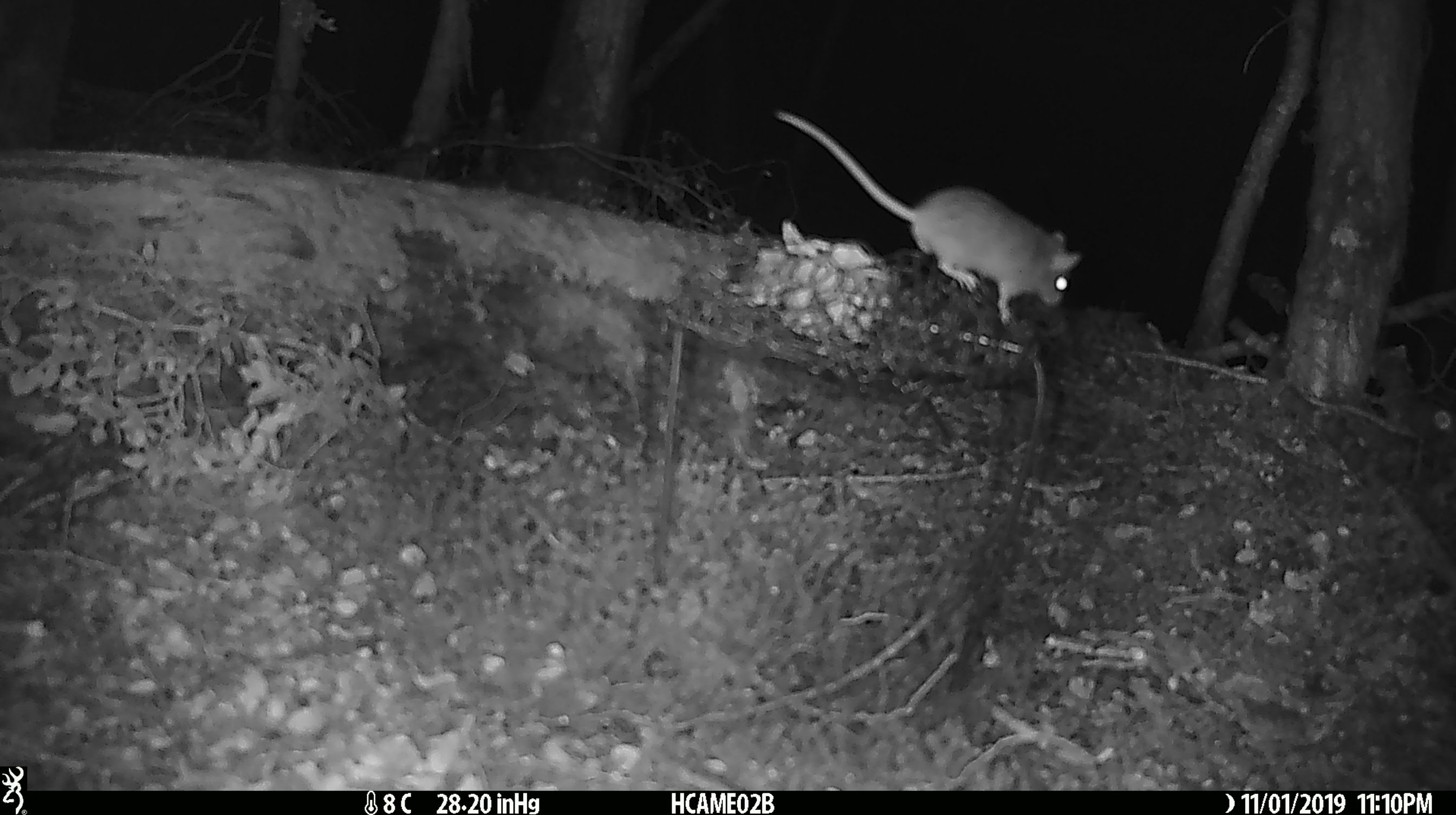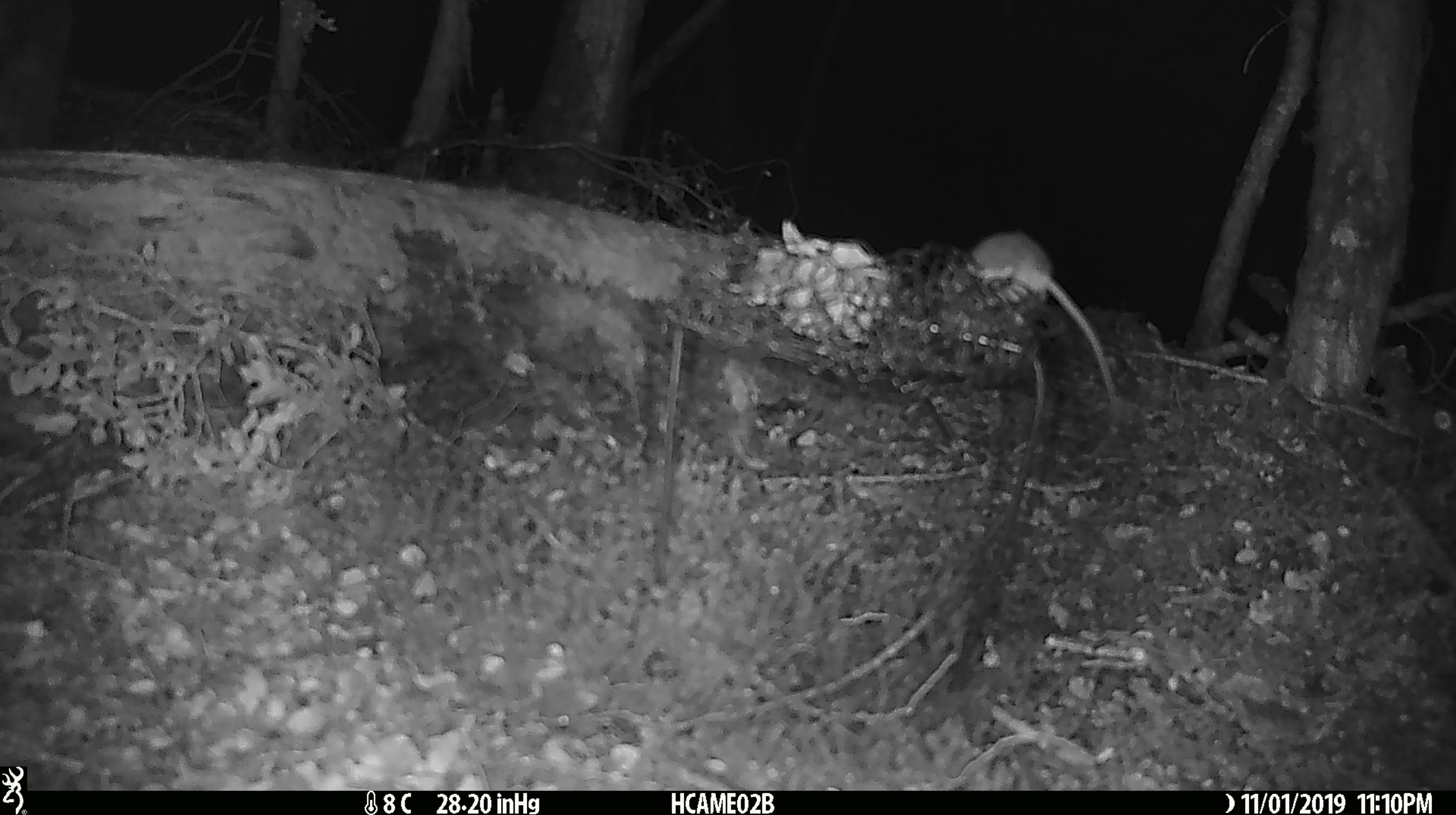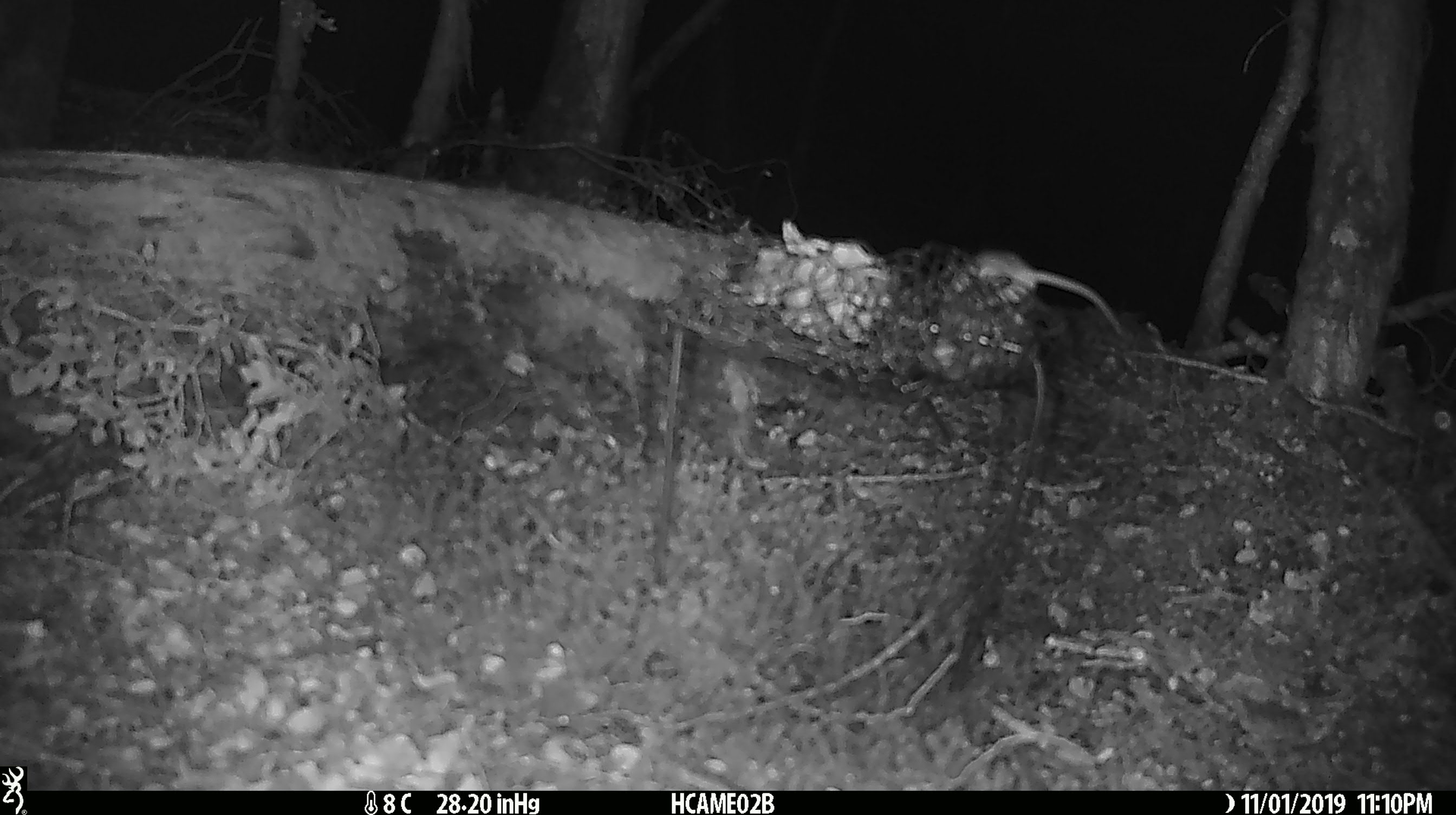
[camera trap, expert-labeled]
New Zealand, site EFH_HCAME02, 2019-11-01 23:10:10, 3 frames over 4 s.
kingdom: Animalia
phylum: Chordata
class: Mammalia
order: Rodentia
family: Muridae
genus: Mus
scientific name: Mus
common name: mouse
Mouse (Mus).